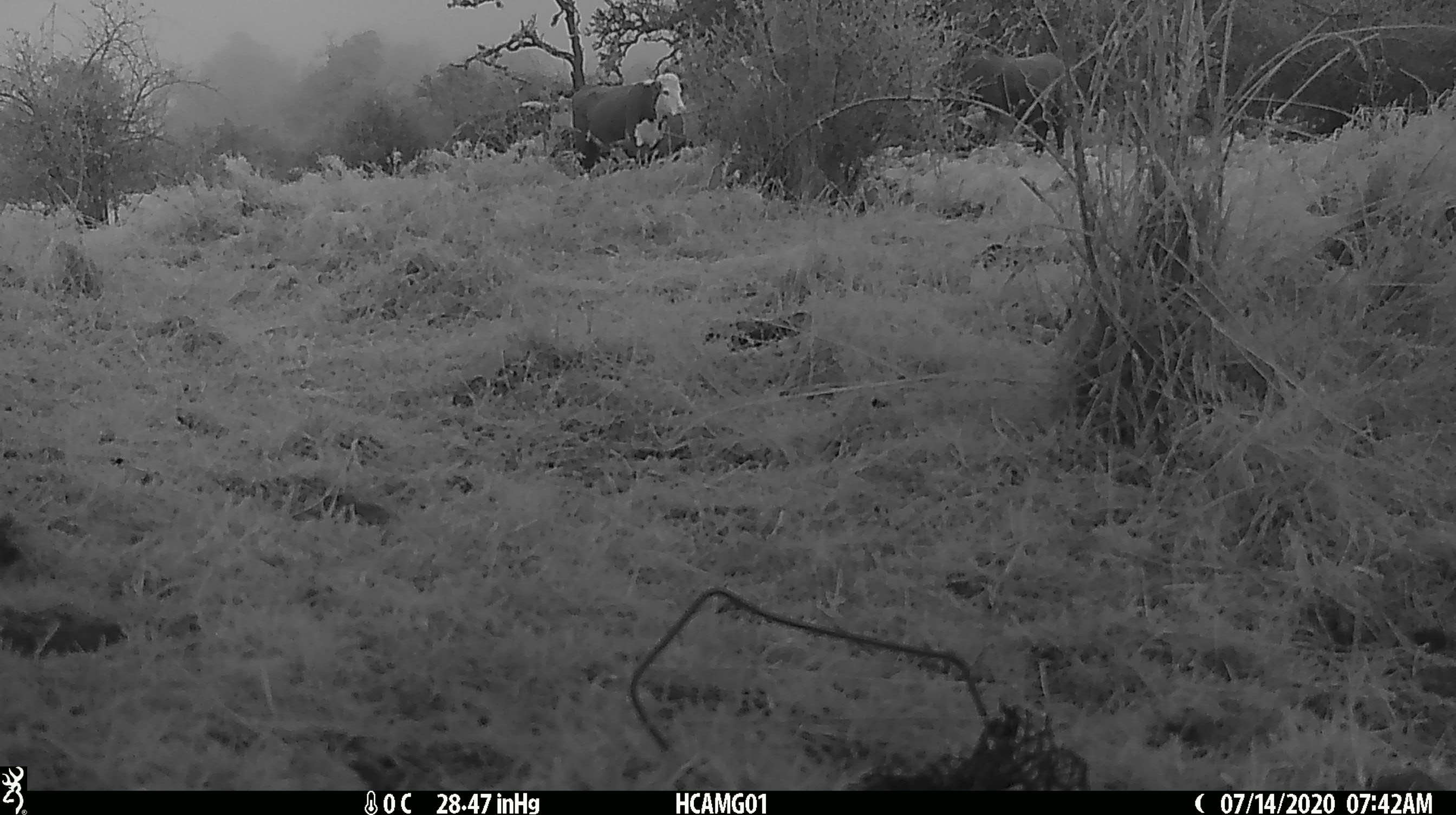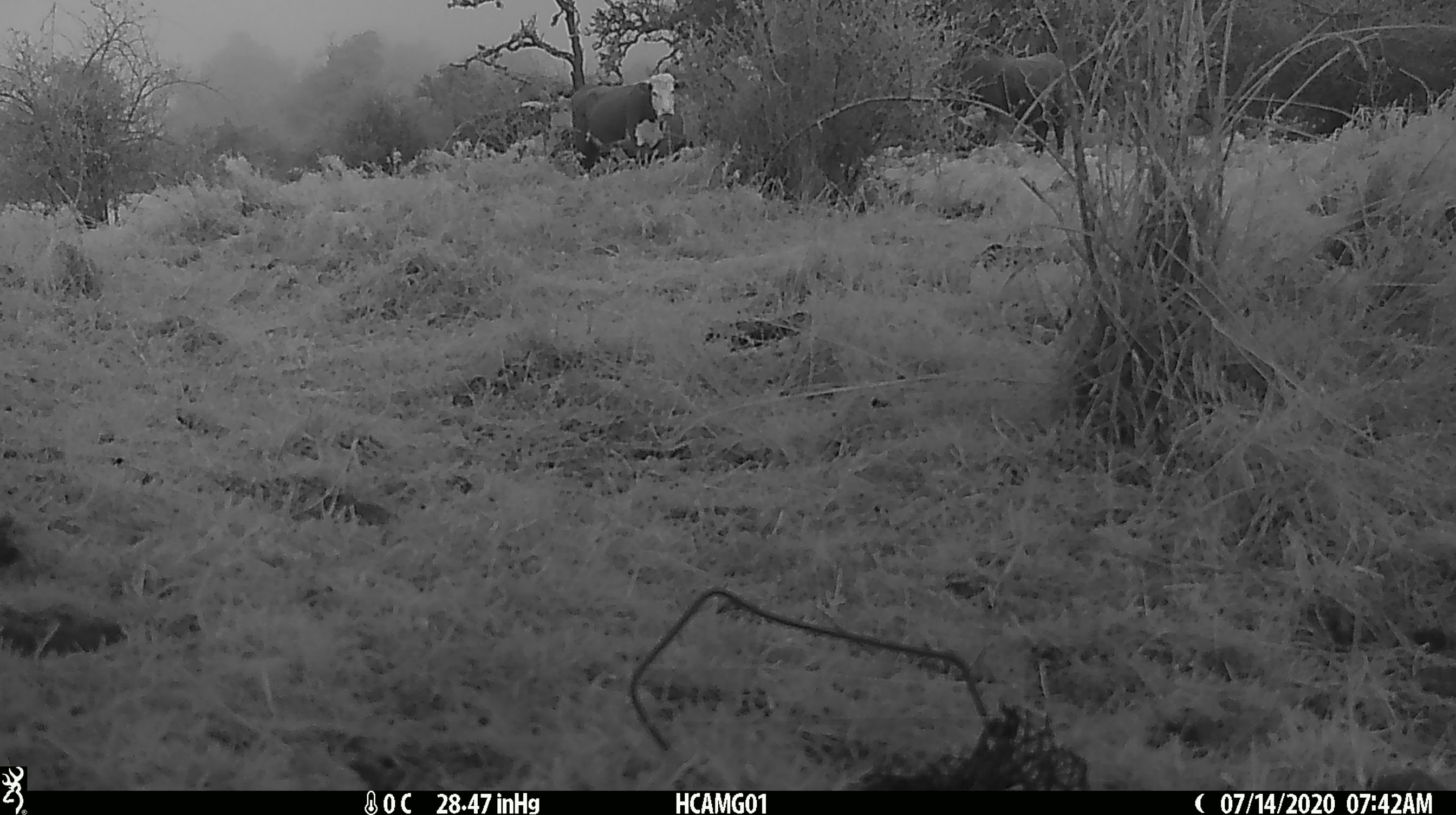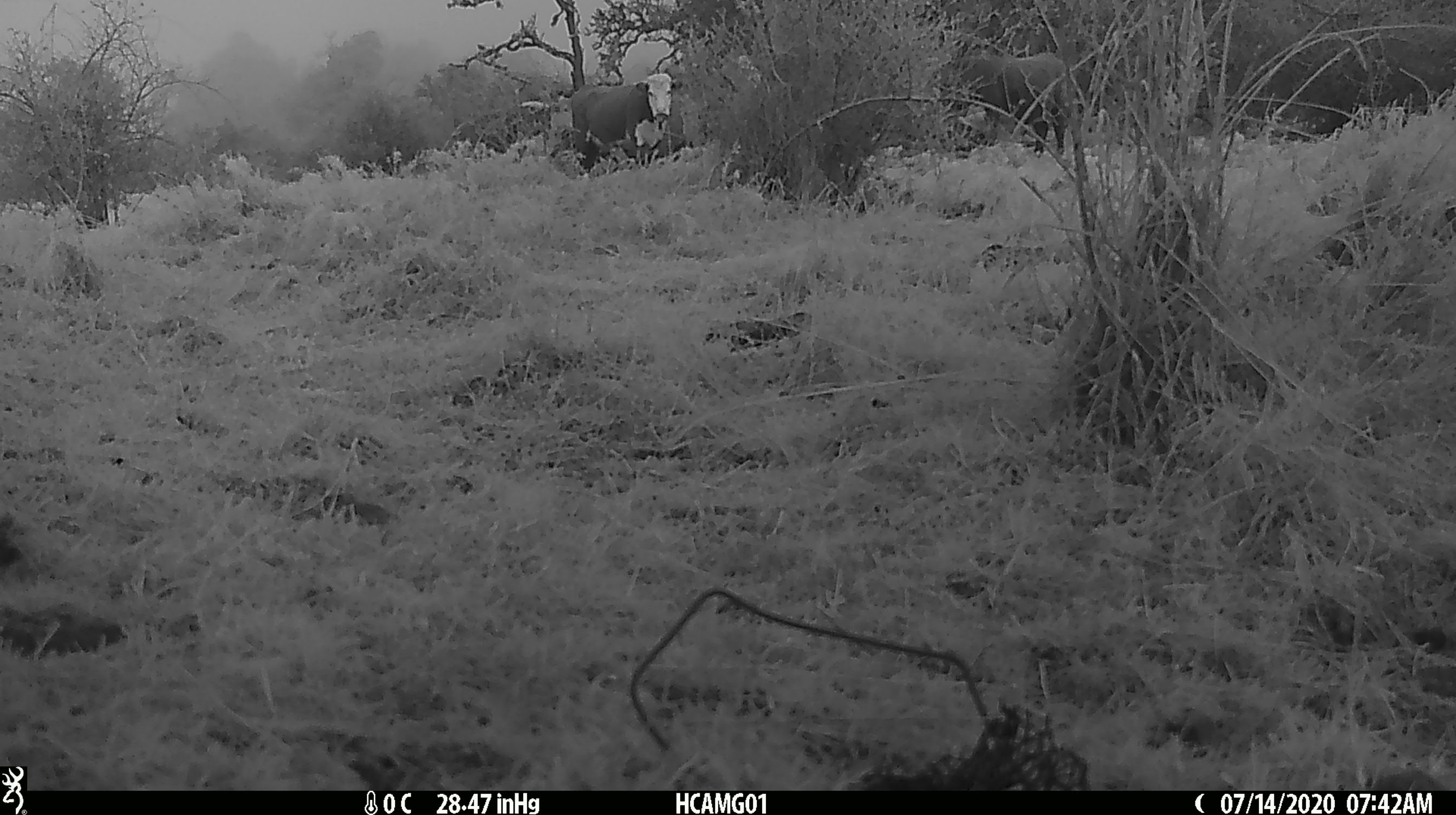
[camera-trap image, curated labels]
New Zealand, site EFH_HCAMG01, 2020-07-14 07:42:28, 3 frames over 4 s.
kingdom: Animalia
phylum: Chordata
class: Mammalia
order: Artiodactyla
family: Bovidae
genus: Bos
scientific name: Bos taurus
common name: domestic cow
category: cow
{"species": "cow (domestic cow) (Bos taurus)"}